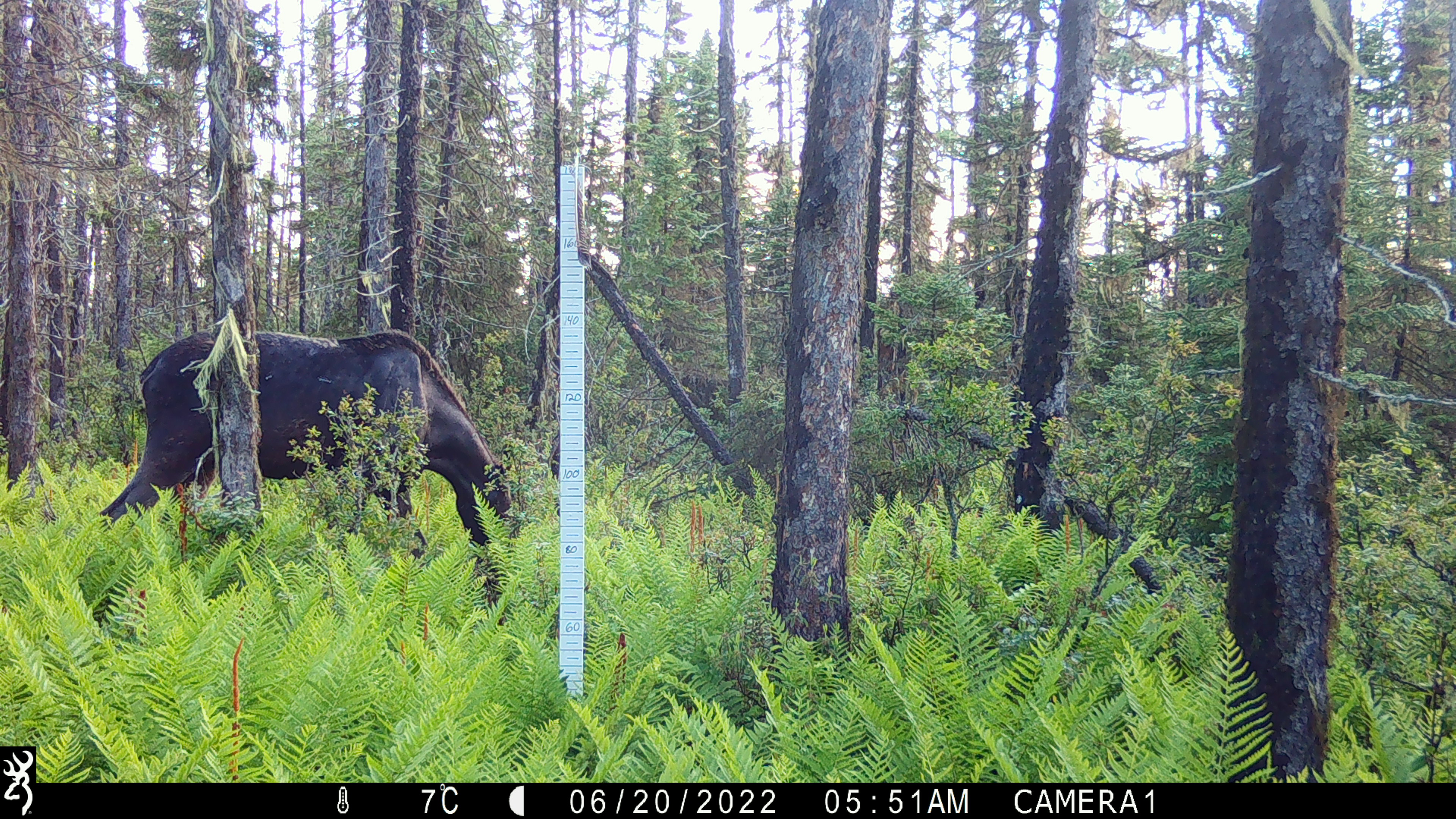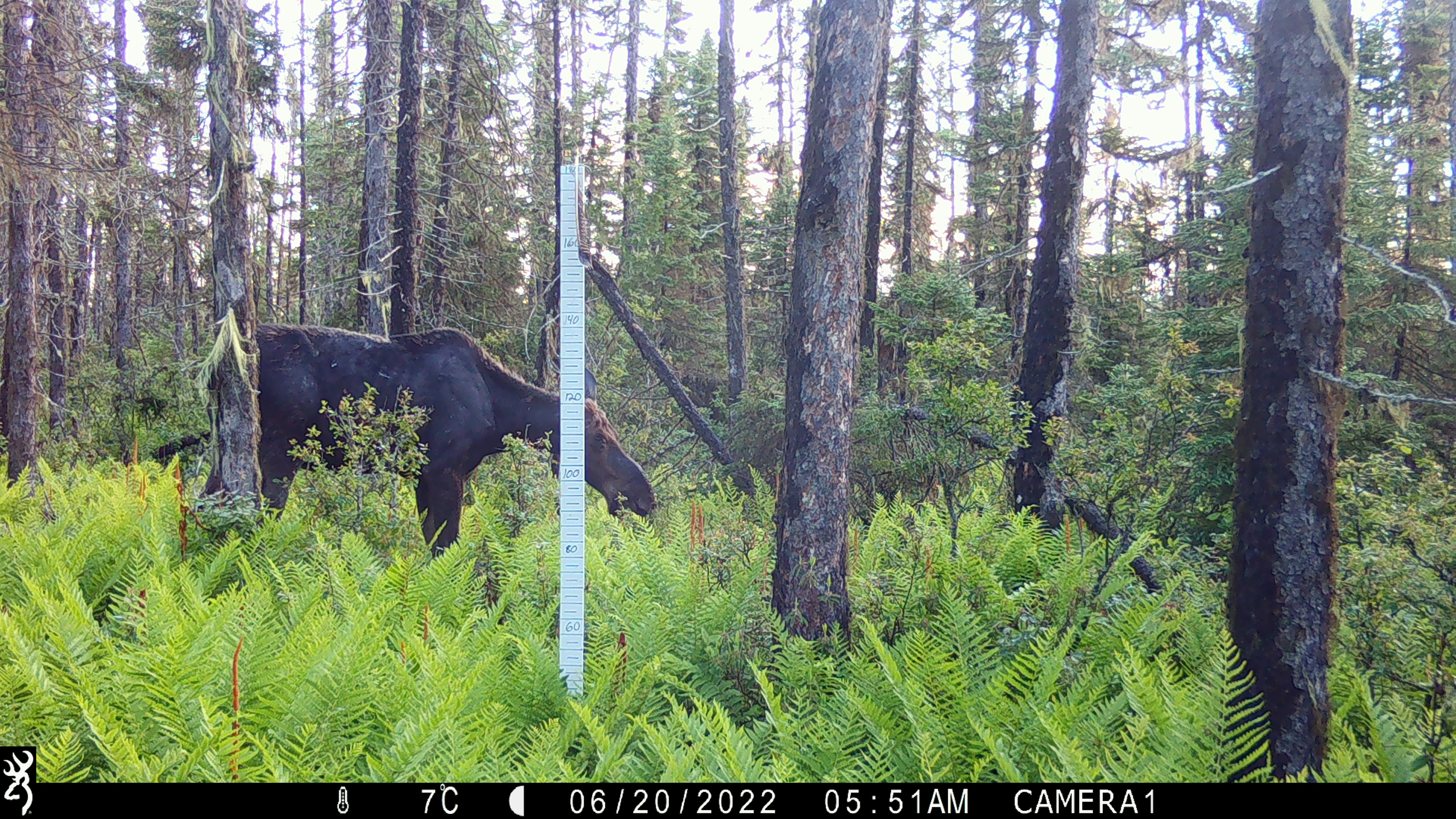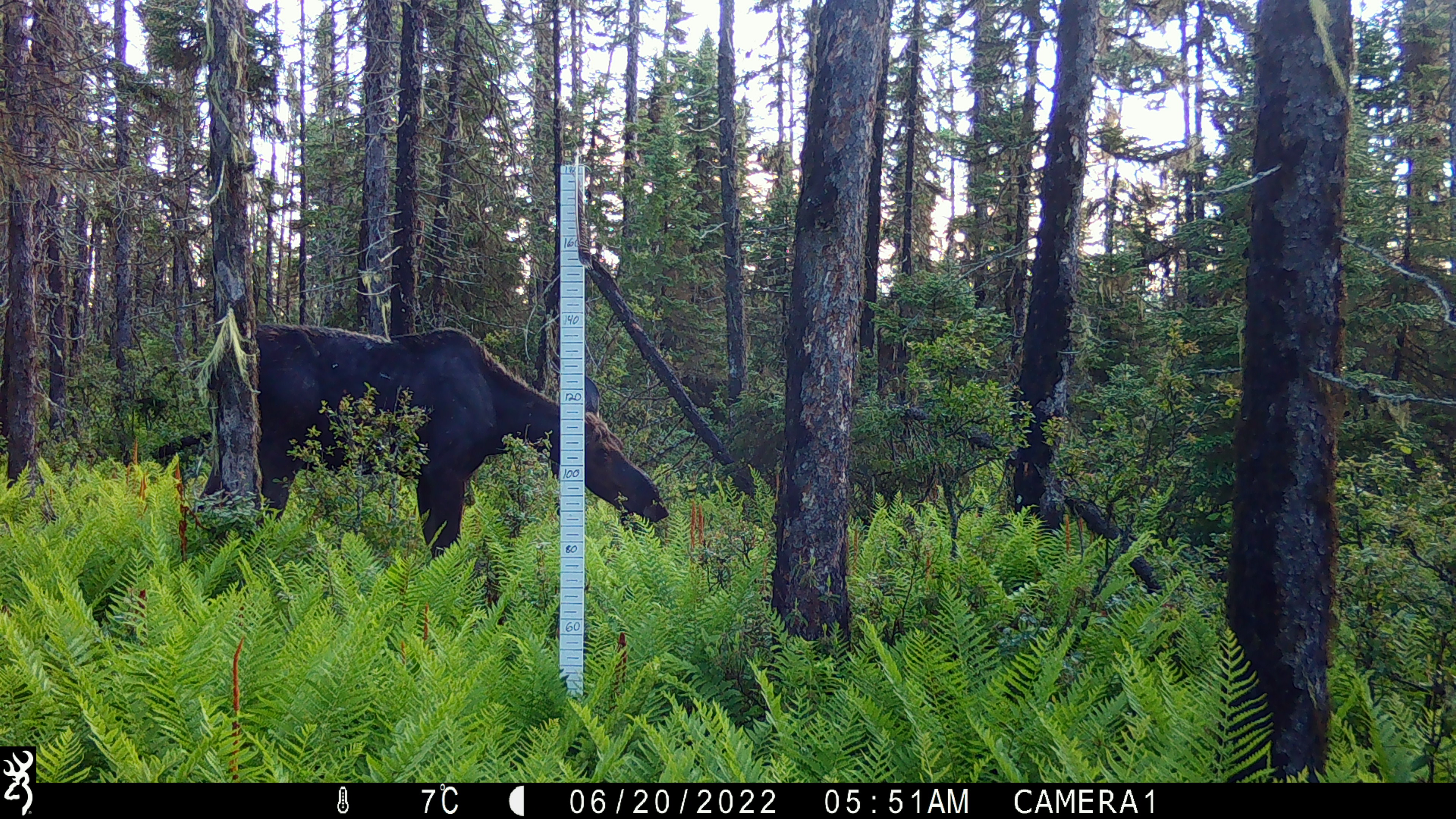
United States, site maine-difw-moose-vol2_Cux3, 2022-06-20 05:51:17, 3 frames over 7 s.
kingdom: Animalia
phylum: Chordata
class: Mammalia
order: Artiodactyla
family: Cervidae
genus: Alces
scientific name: Alces alces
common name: moose